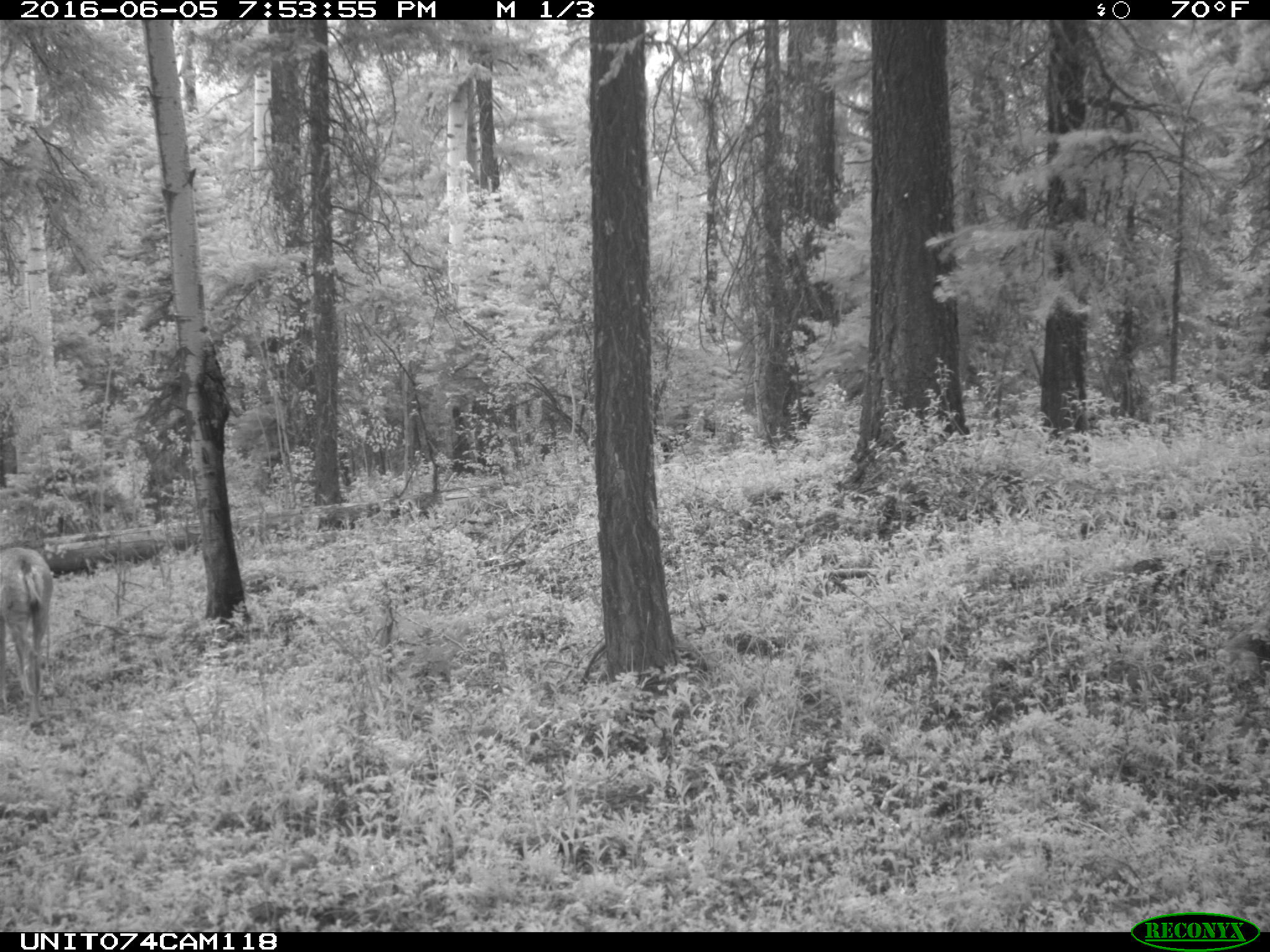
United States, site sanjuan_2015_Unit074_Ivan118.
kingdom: Animalia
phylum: Chordata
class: Mammalia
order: Artiodactyla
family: Cervidae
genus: Odocoileus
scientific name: Odocoileus hemionus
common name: mule deer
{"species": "Odocoileus hemionus (mule deer)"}